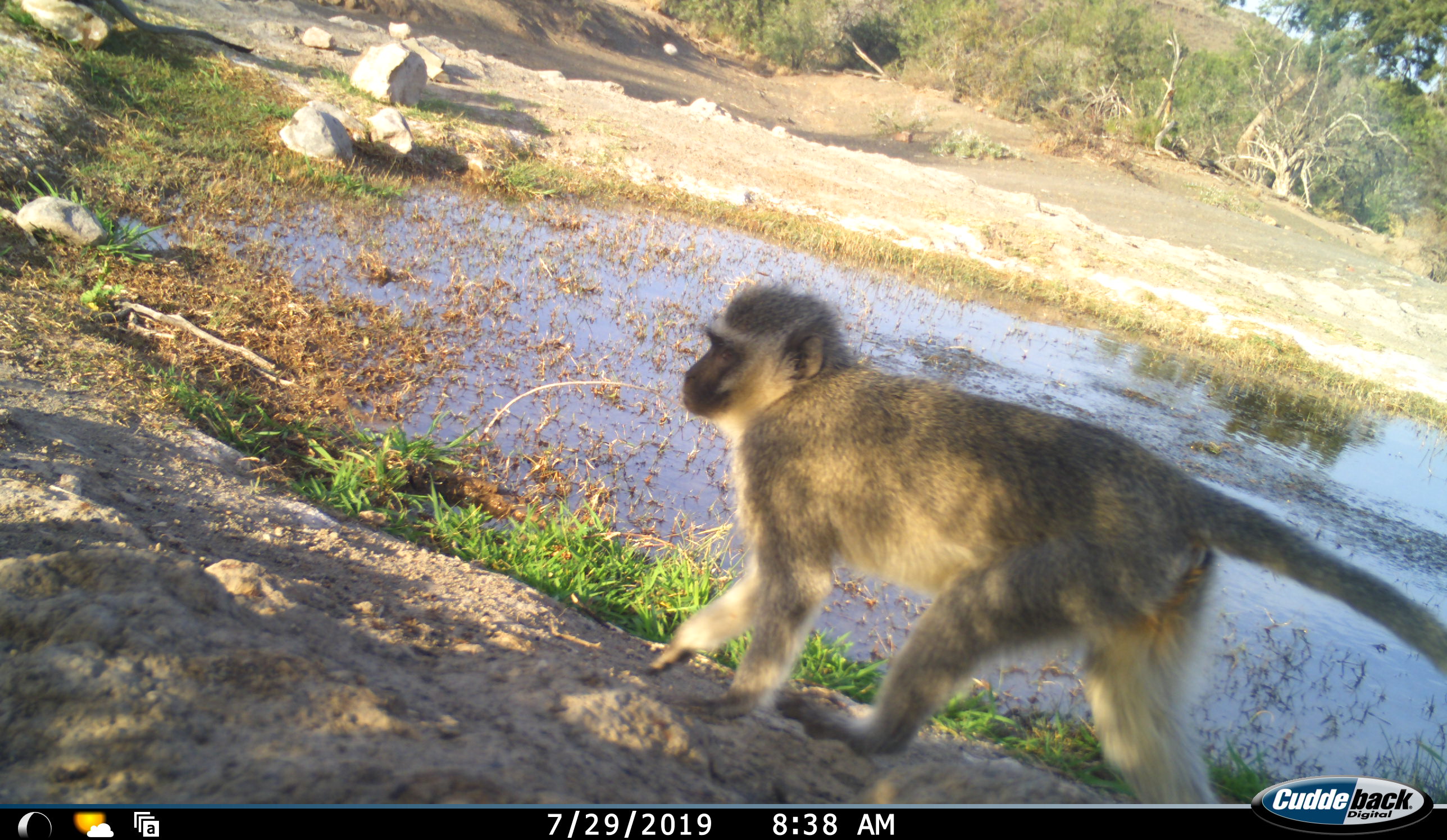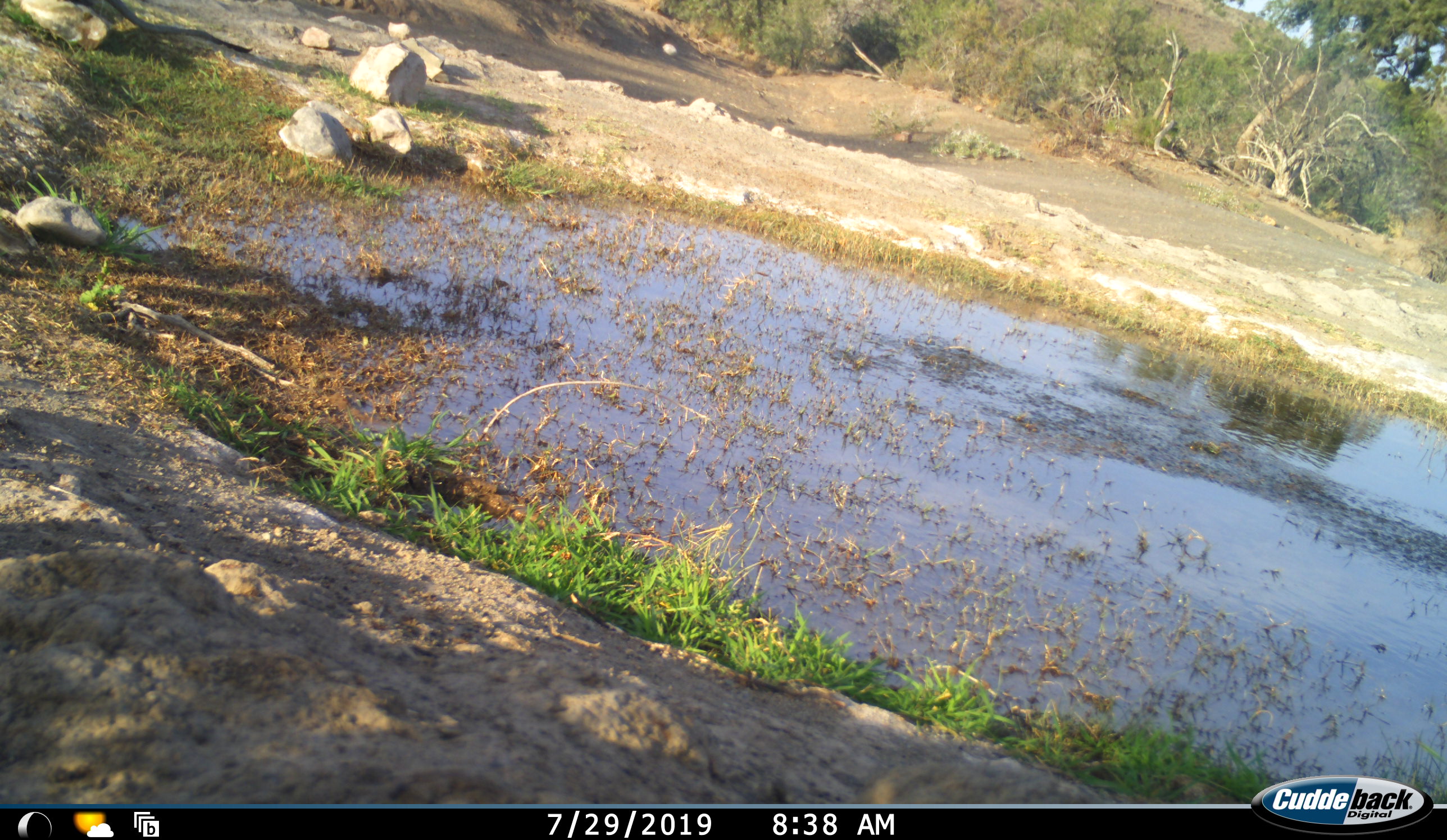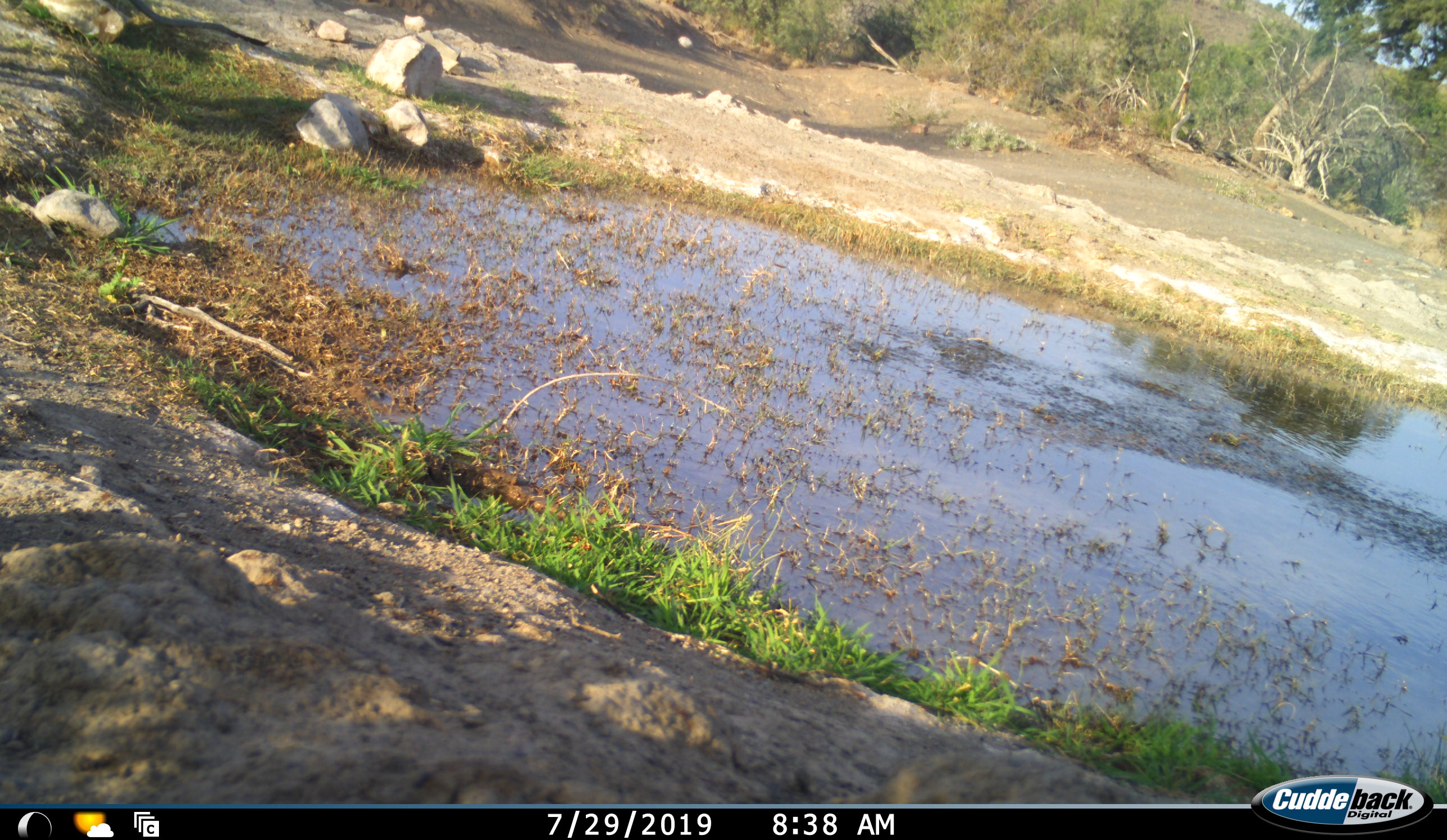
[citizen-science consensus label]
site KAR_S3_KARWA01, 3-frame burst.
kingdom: Animalia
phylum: Chordata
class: Mammalia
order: Primates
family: Cercopithecidae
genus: Chlorocebus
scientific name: Chlorocebus pygerythrus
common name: vervet monkey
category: monkeyvervet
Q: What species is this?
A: Monkeyvervet (vervet monkey) (Chlorocebus pygerythrus).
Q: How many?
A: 1.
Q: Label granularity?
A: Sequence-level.